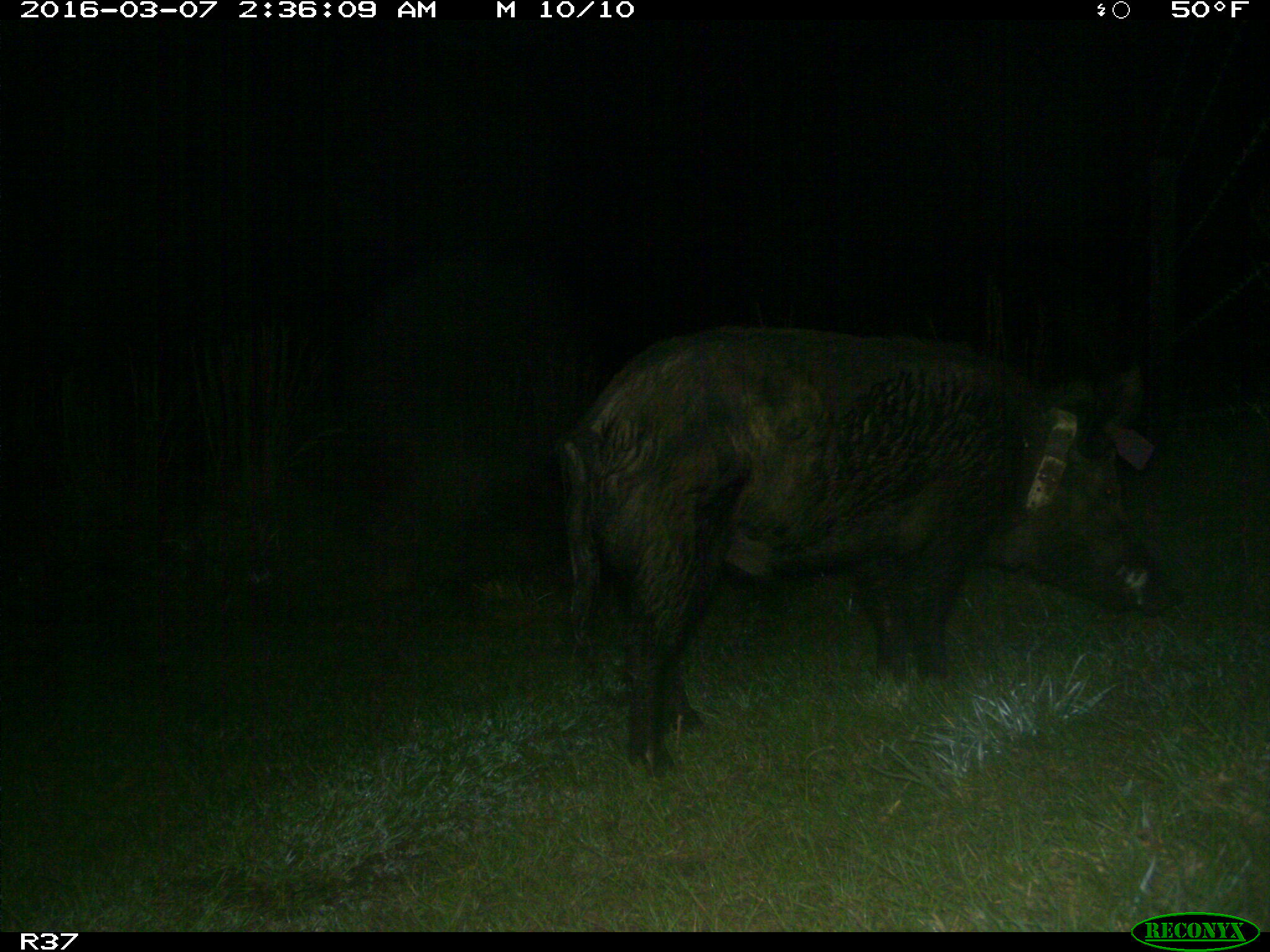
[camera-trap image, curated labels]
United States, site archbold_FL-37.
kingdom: Animalia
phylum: Chordata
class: Mammalia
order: Artiodactyla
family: Suidae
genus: Sus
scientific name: Sus scrofa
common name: wild boar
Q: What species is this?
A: Sus scrofa (wild boar).